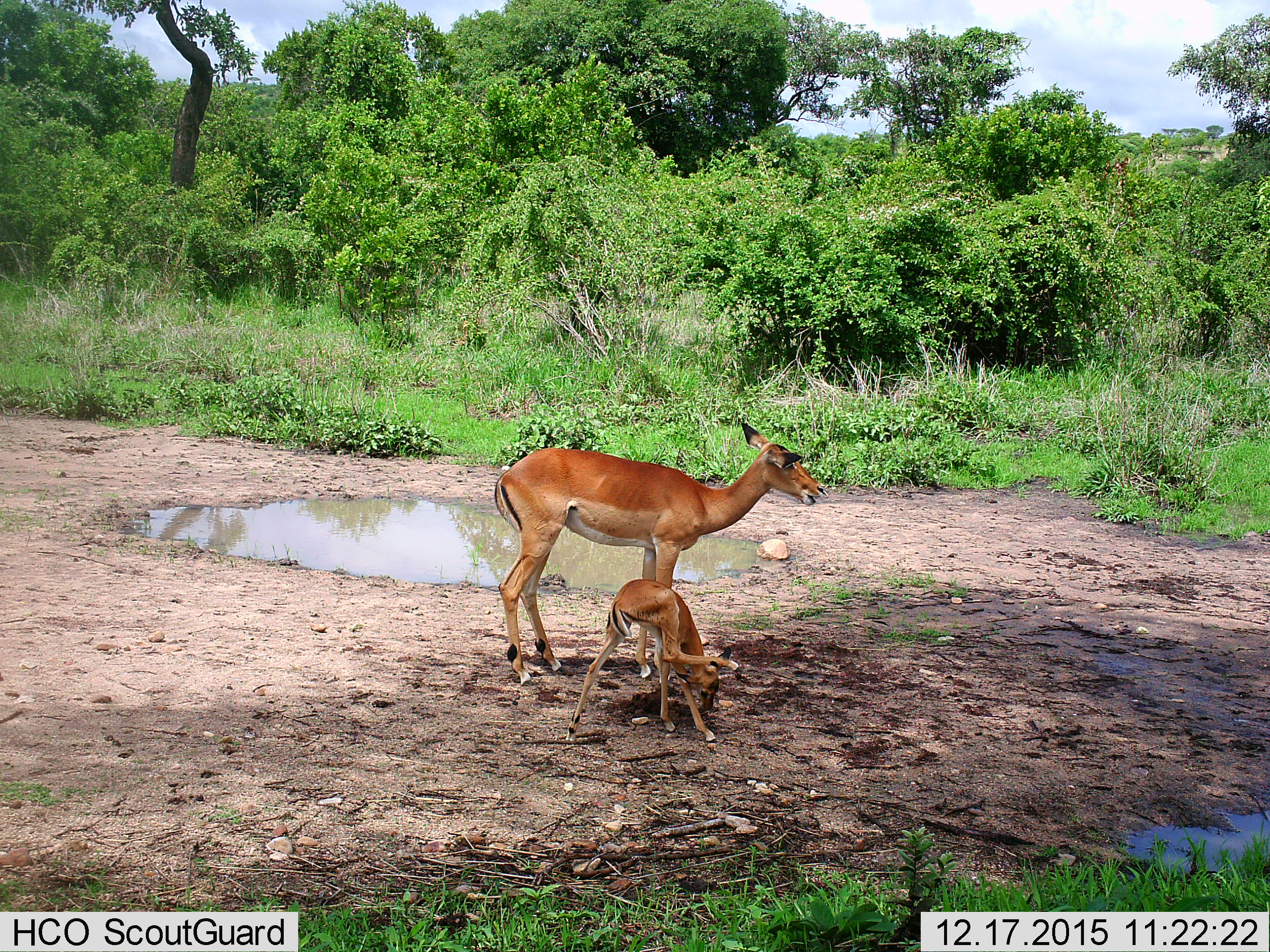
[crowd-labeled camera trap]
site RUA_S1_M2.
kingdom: Animalia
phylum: Chordata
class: Mammalia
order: Artiodactyla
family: Bovidae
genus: Aepyceros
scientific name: Aepyceros melampus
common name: impala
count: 2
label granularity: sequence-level